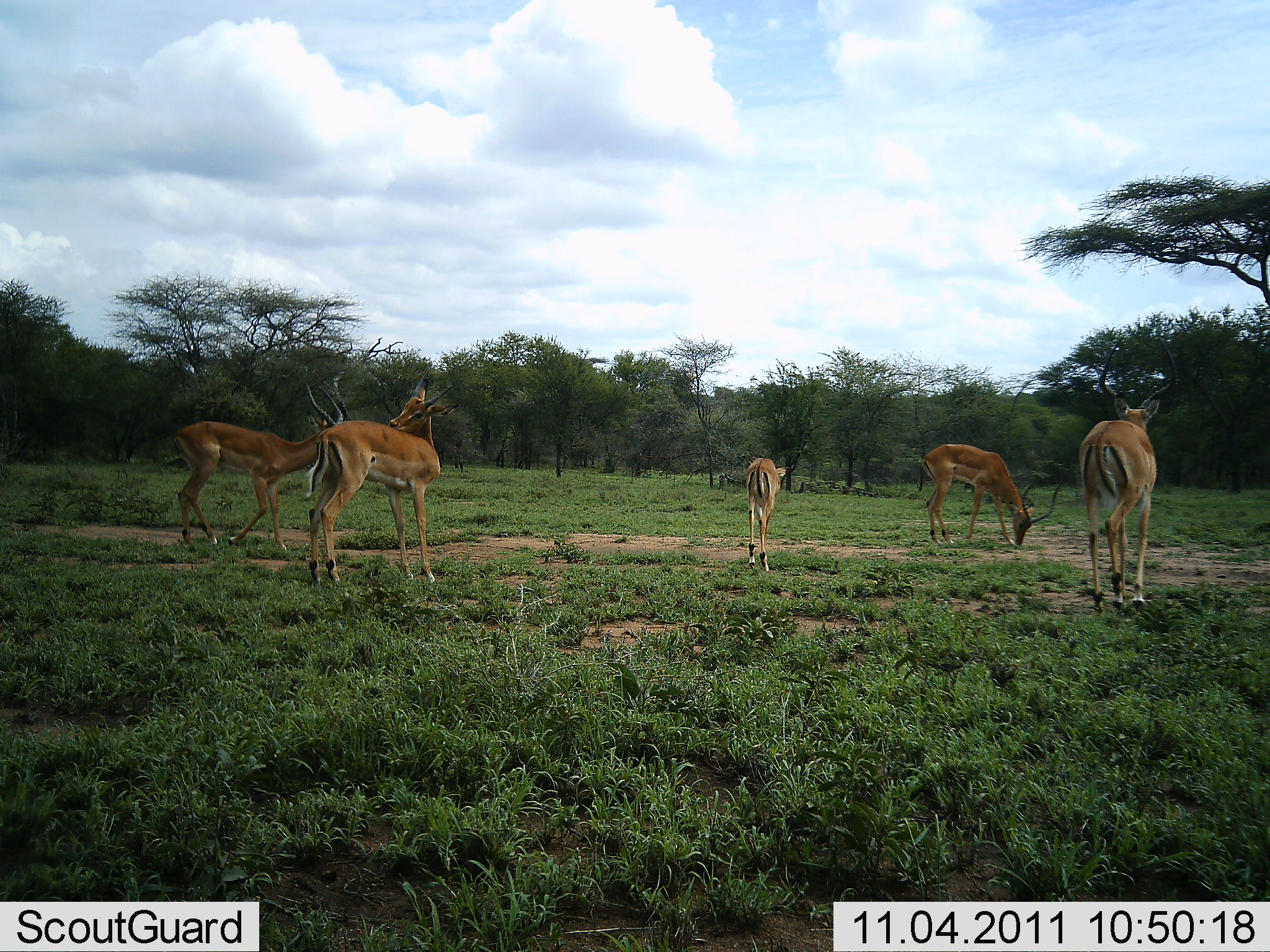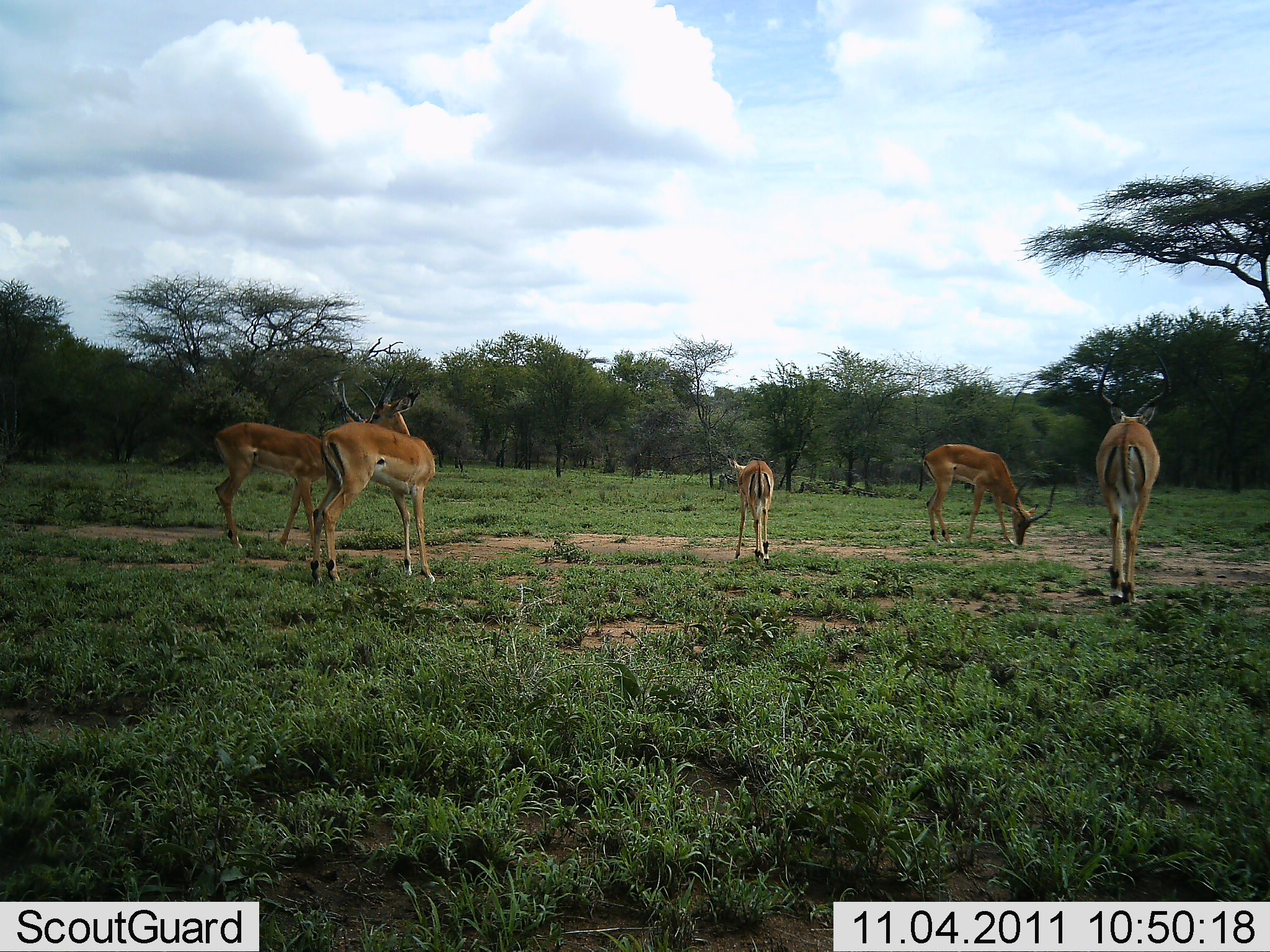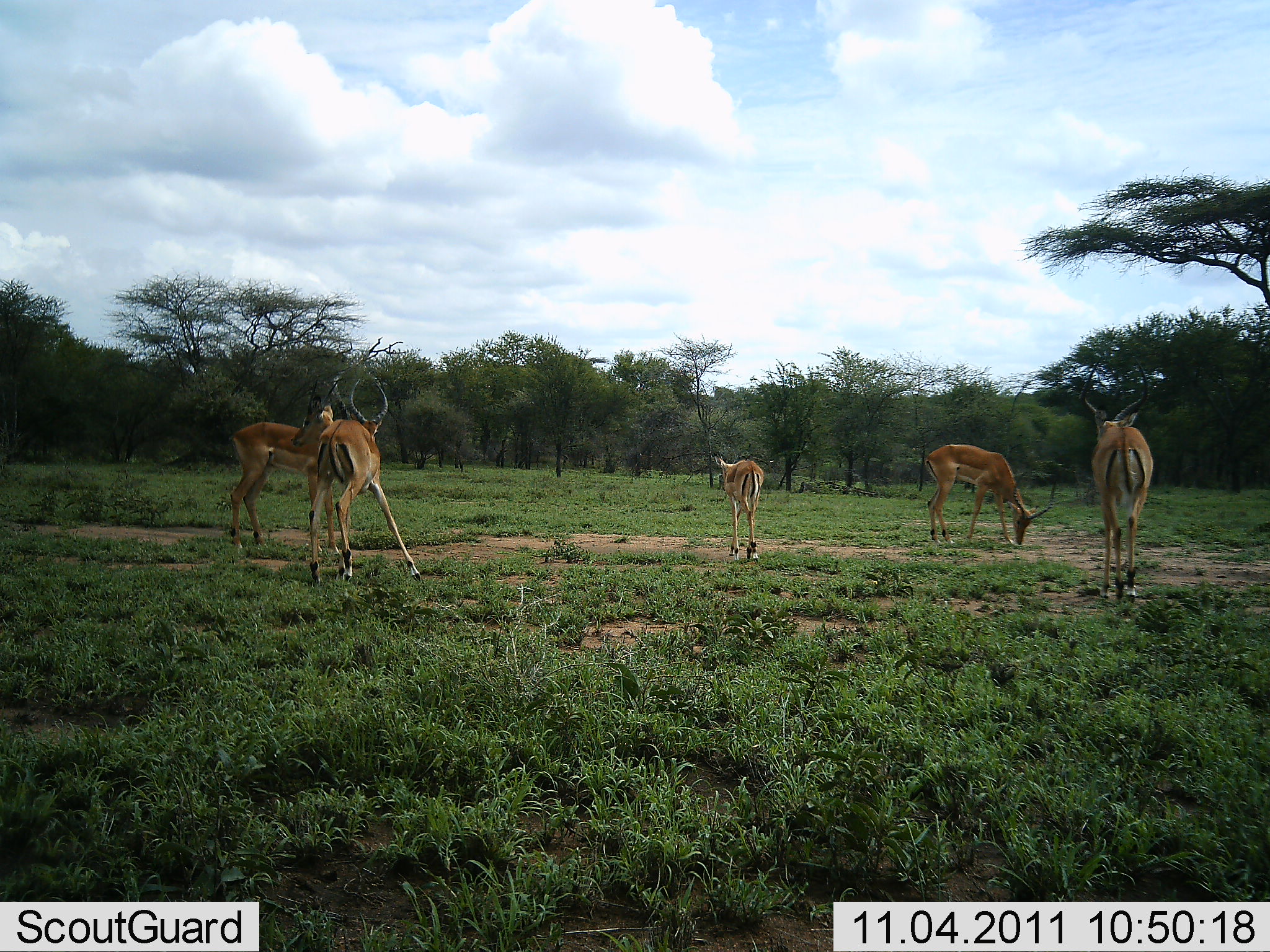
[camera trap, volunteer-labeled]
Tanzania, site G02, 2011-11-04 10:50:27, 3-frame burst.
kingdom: Animalia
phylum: Chordata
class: Mammalia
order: Artiodactyla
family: Bovidae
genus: Aepyceros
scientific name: Aepyceros melampus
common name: impala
Impala (Aepyceros melampus), count 5. Behavior (volunteer vote fractions): standing 82%, resting 0%, moving 27%, interacting 45%. Young present (vote fraction): 18%. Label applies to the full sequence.